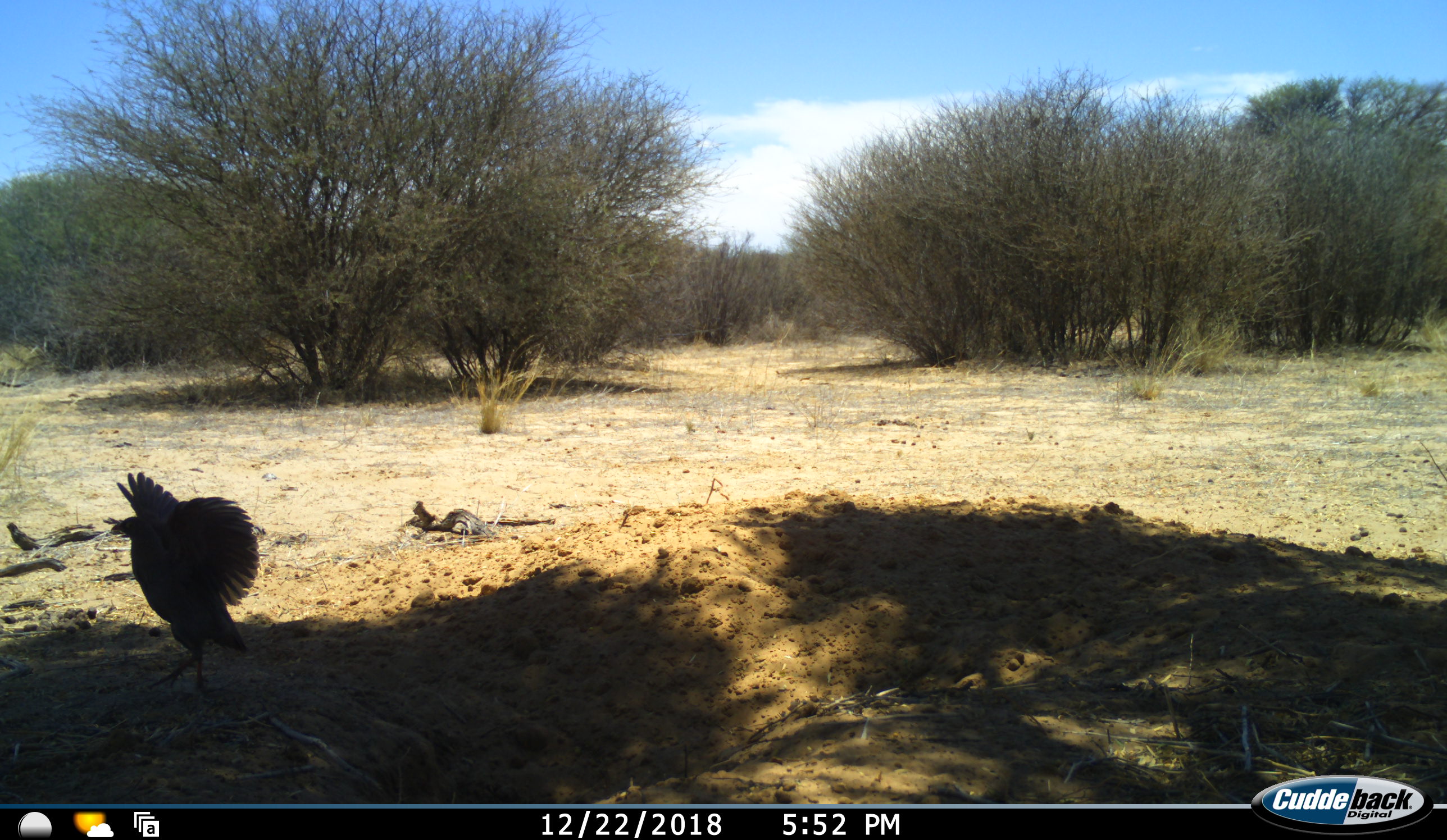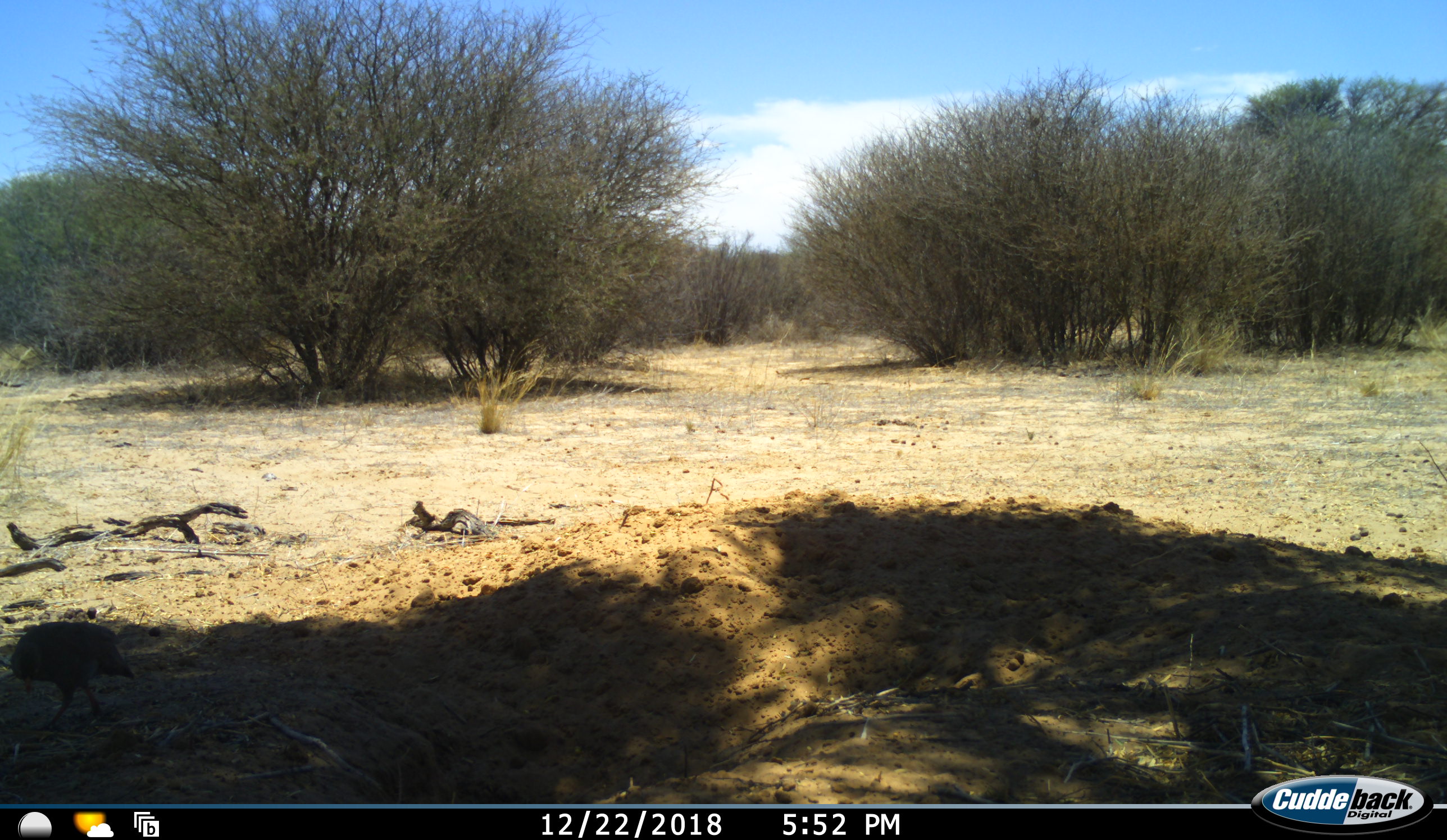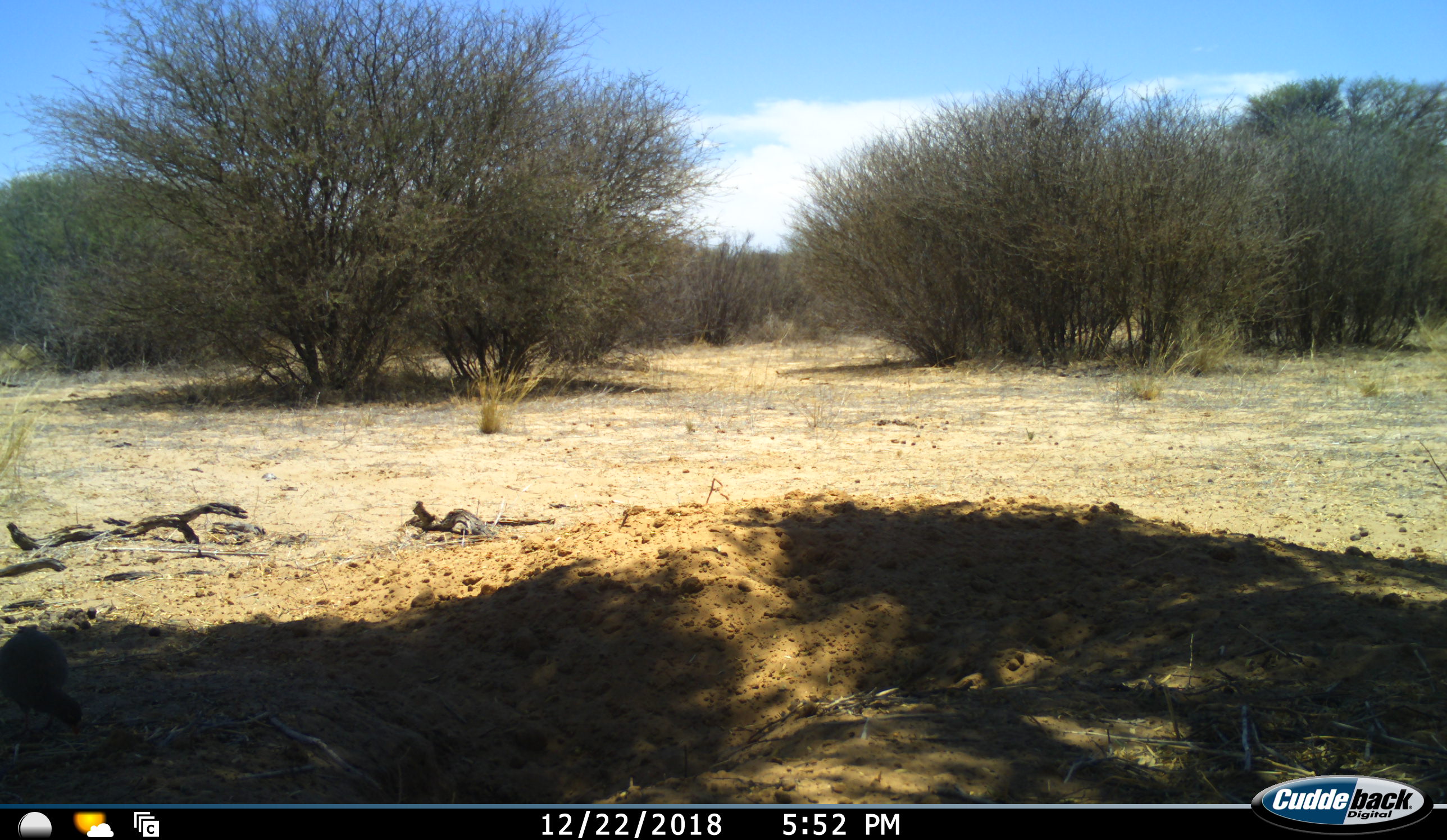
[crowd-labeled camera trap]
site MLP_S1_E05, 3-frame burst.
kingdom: Animalia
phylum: Chordata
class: Aves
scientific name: Aves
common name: bird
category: birdother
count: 1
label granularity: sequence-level